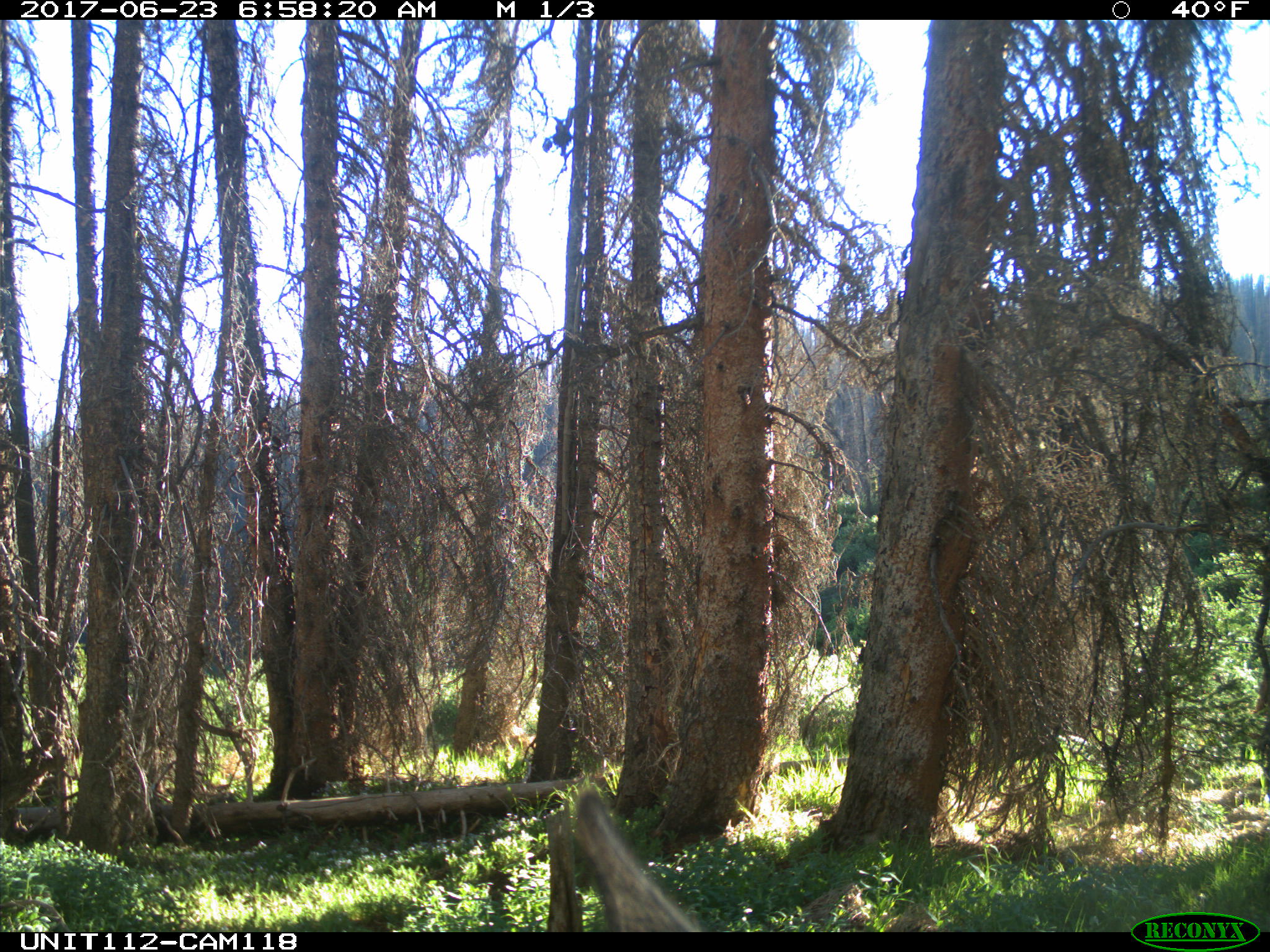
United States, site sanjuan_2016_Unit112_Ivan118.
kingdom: Animalia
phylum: Chordata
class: Mammalia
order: Artiodactyla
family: Cervidae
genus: Cervus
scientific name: Cervus elaphus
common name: red deer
Cervus elaphus (red deer).